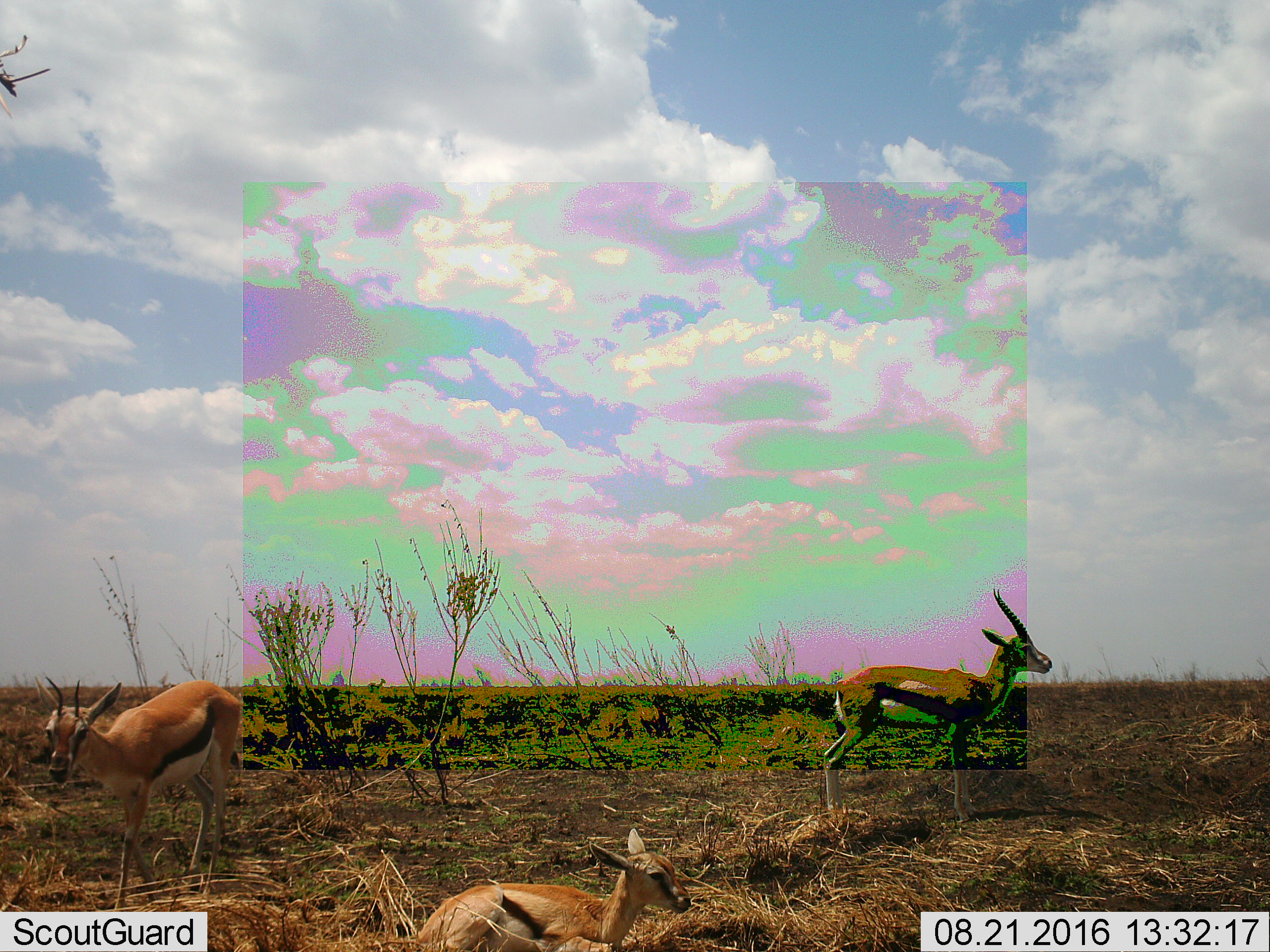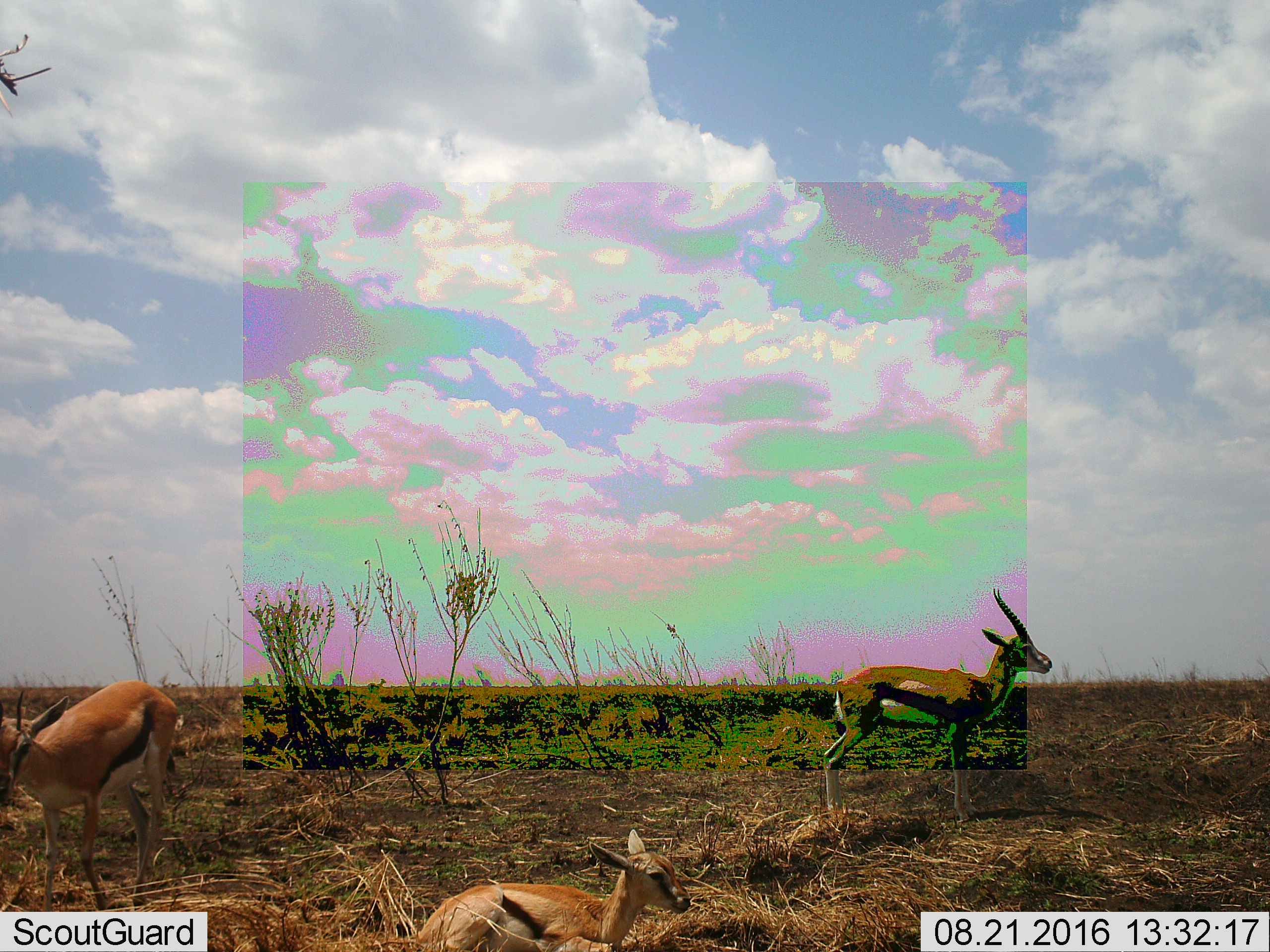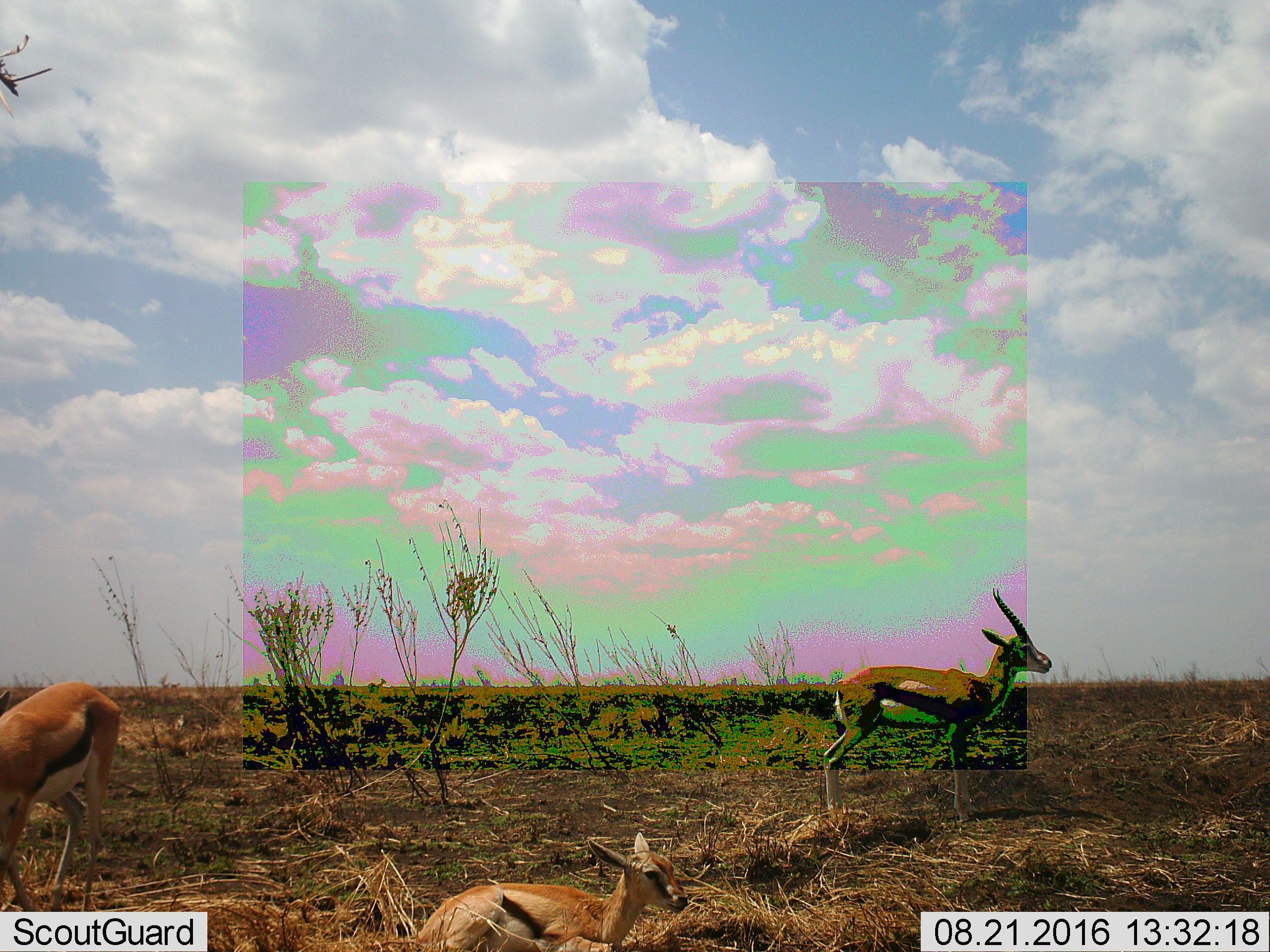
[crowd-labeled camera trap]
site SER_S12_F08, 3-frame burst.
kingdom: Animalia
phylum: Chordata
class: Mammalia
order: Artiodactyla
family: Bovidae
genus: Eudorcas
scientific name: Eudorcas thomsonii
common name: thomson's gazelle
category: gazellethomsons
Gazellethomsons (thomson's gazelle) (Eudorcas thomsonii), count 3. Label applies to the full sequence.